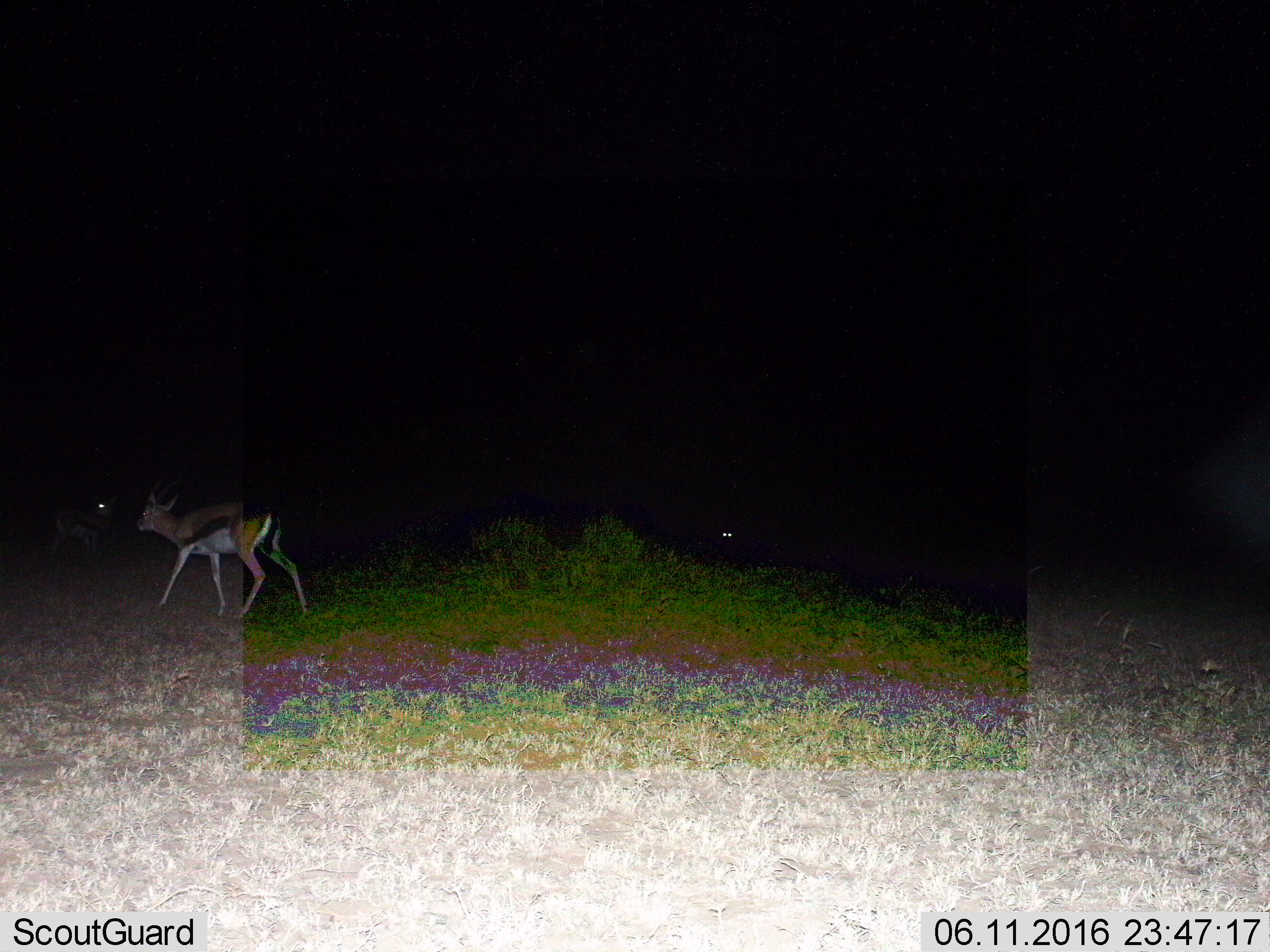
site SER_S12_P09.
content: unidentified animal